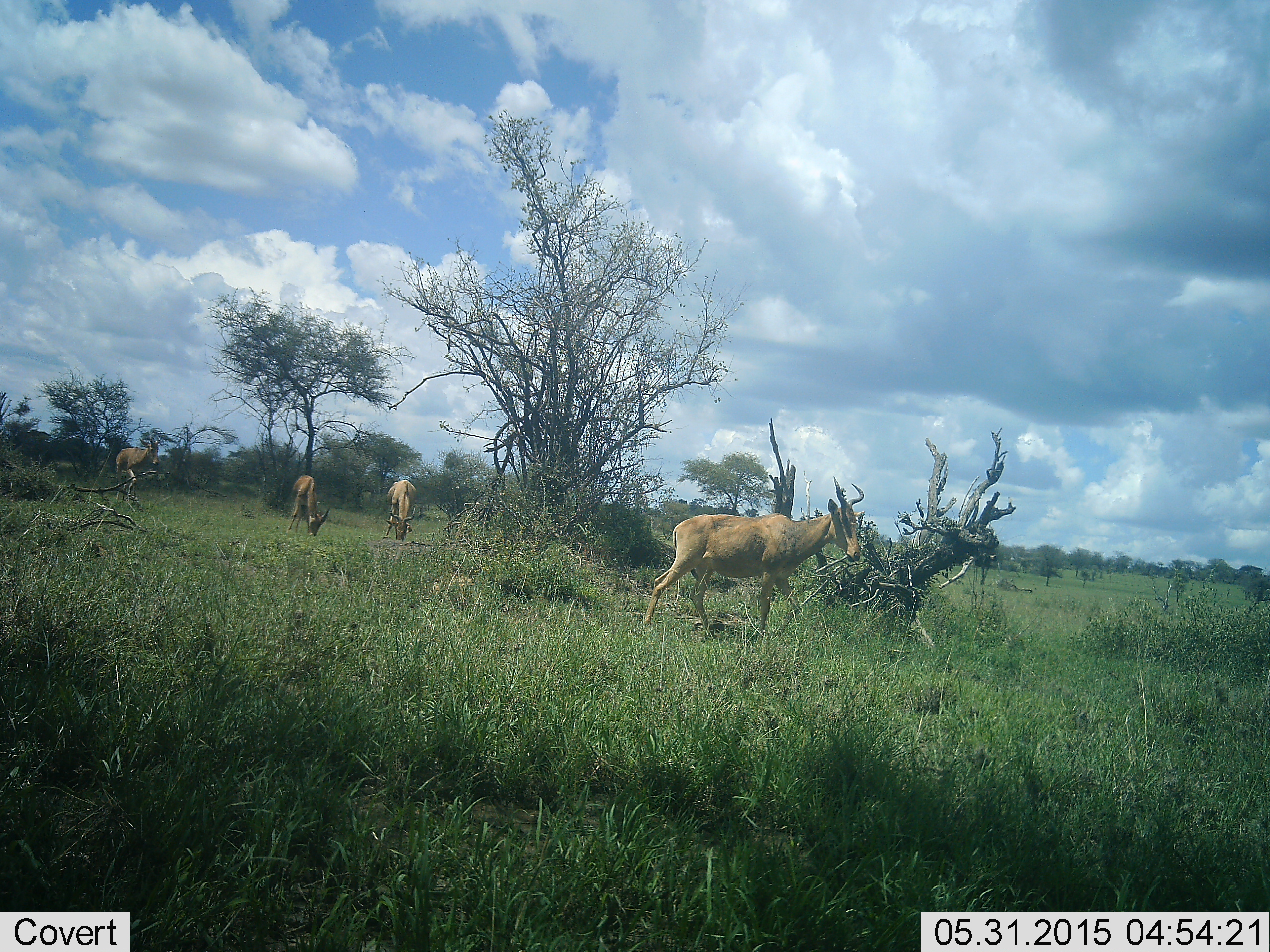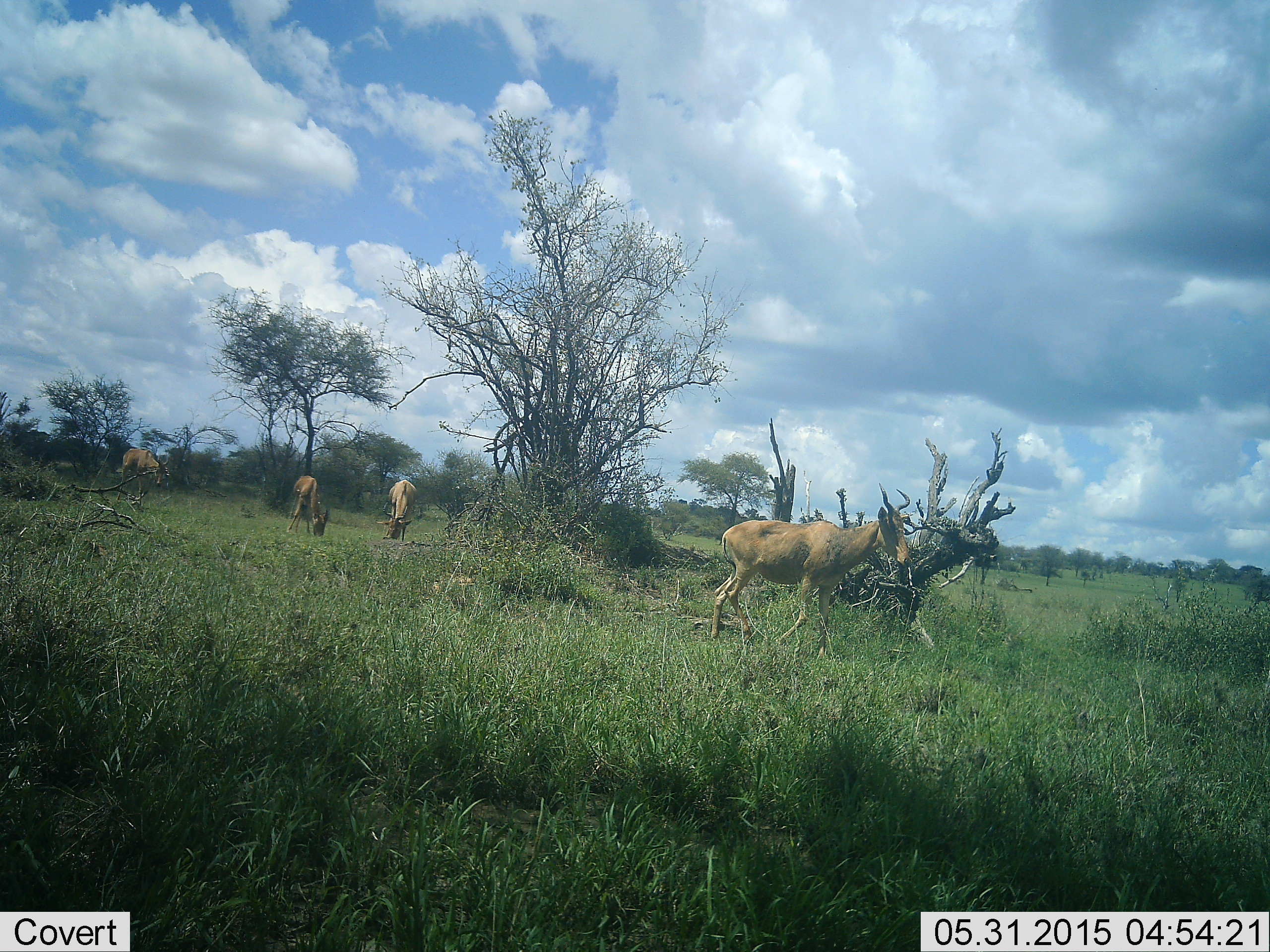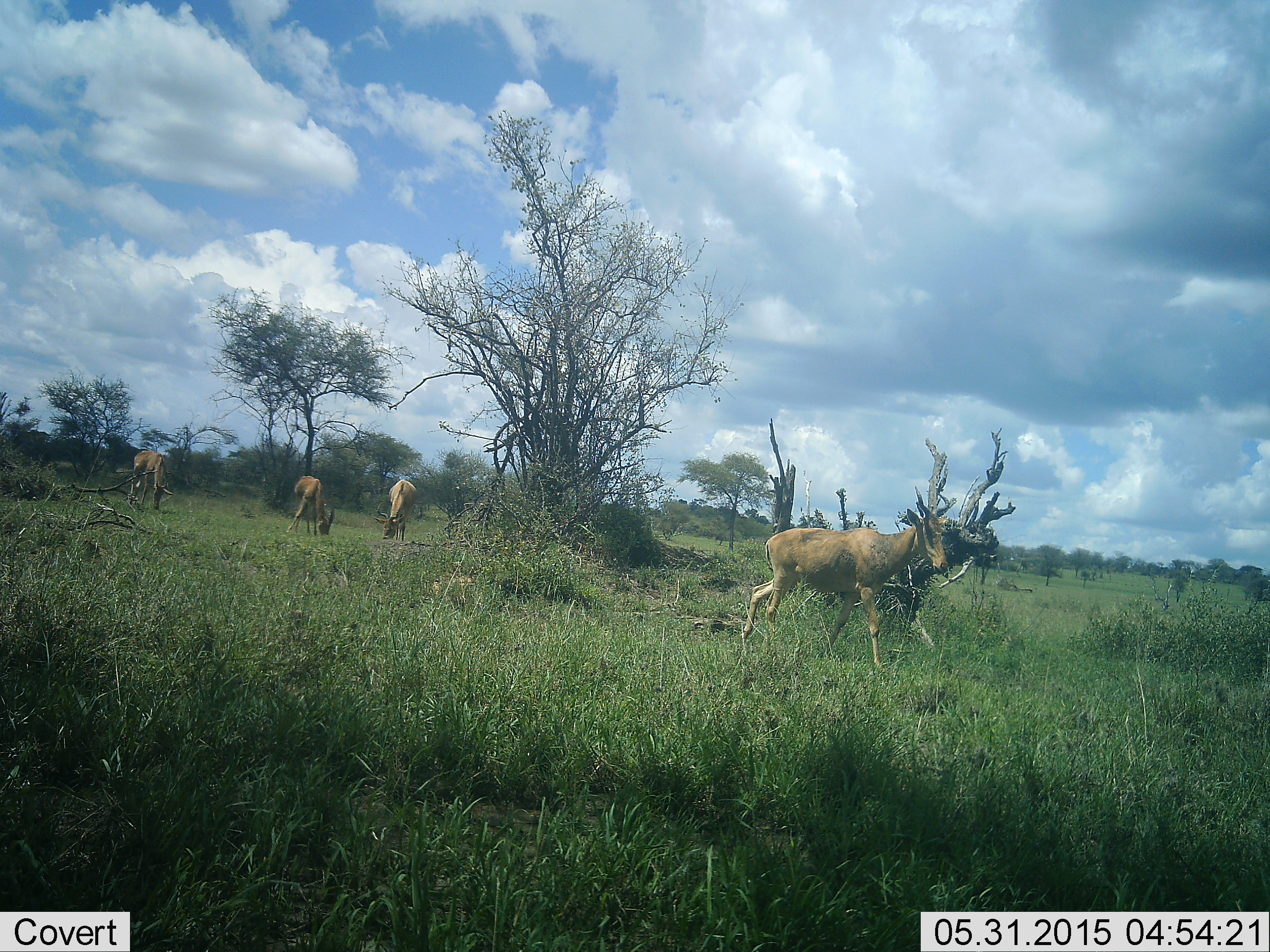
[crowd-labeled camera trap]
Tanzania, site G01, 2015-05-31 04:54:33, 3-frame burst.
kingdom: Animalia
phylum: Chordata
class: Mammalia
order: Artiodactyla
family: Bovidae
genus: Alcelaphus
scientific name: Alcelaphus buselaphus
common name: hartebeest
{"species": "hartebeest (Alcelaphus buselaphus)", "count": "4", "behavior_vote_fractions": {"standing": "36%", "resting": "0%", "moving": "100%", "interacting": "0%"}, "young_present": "0%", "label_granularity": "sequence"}